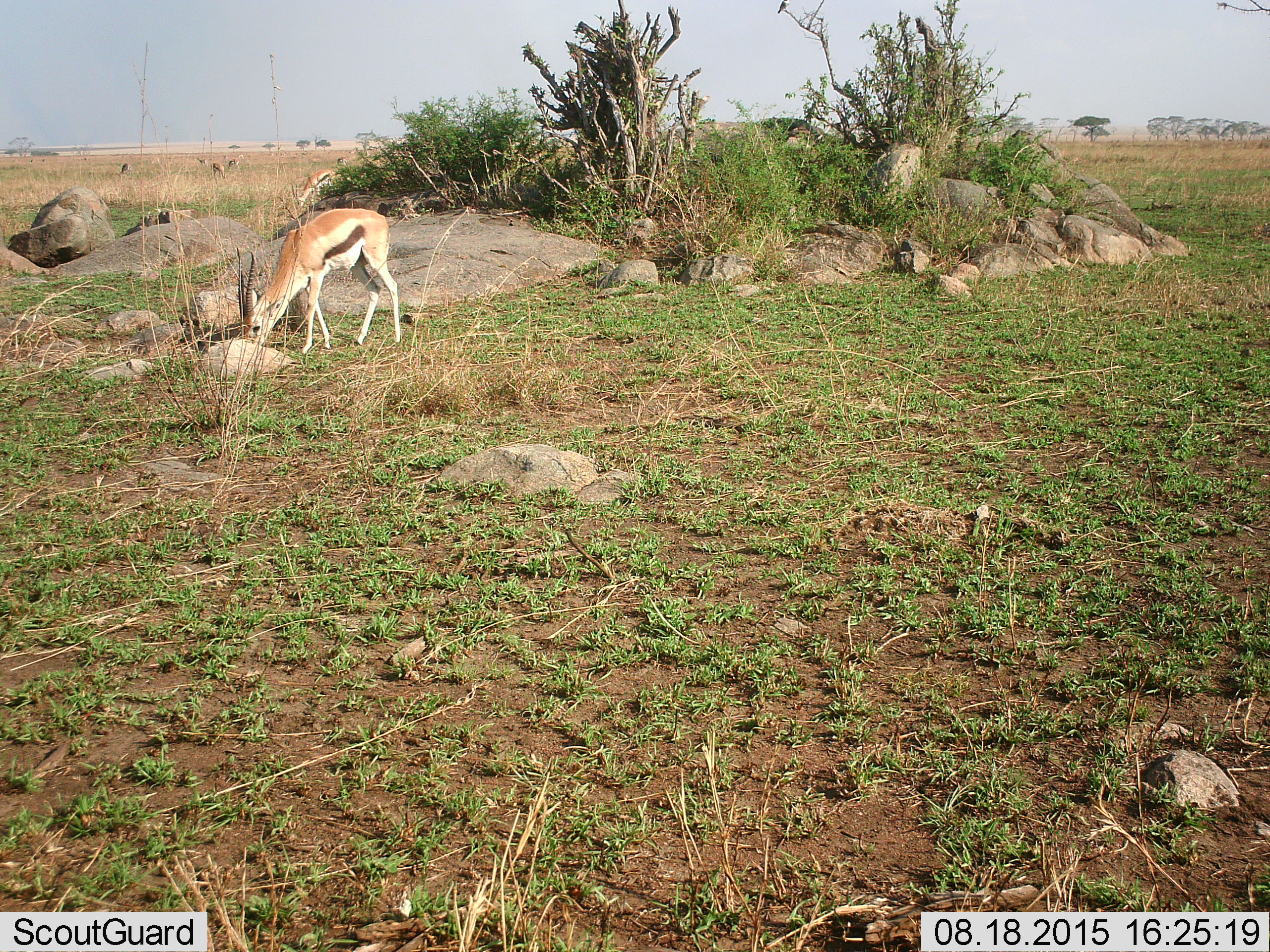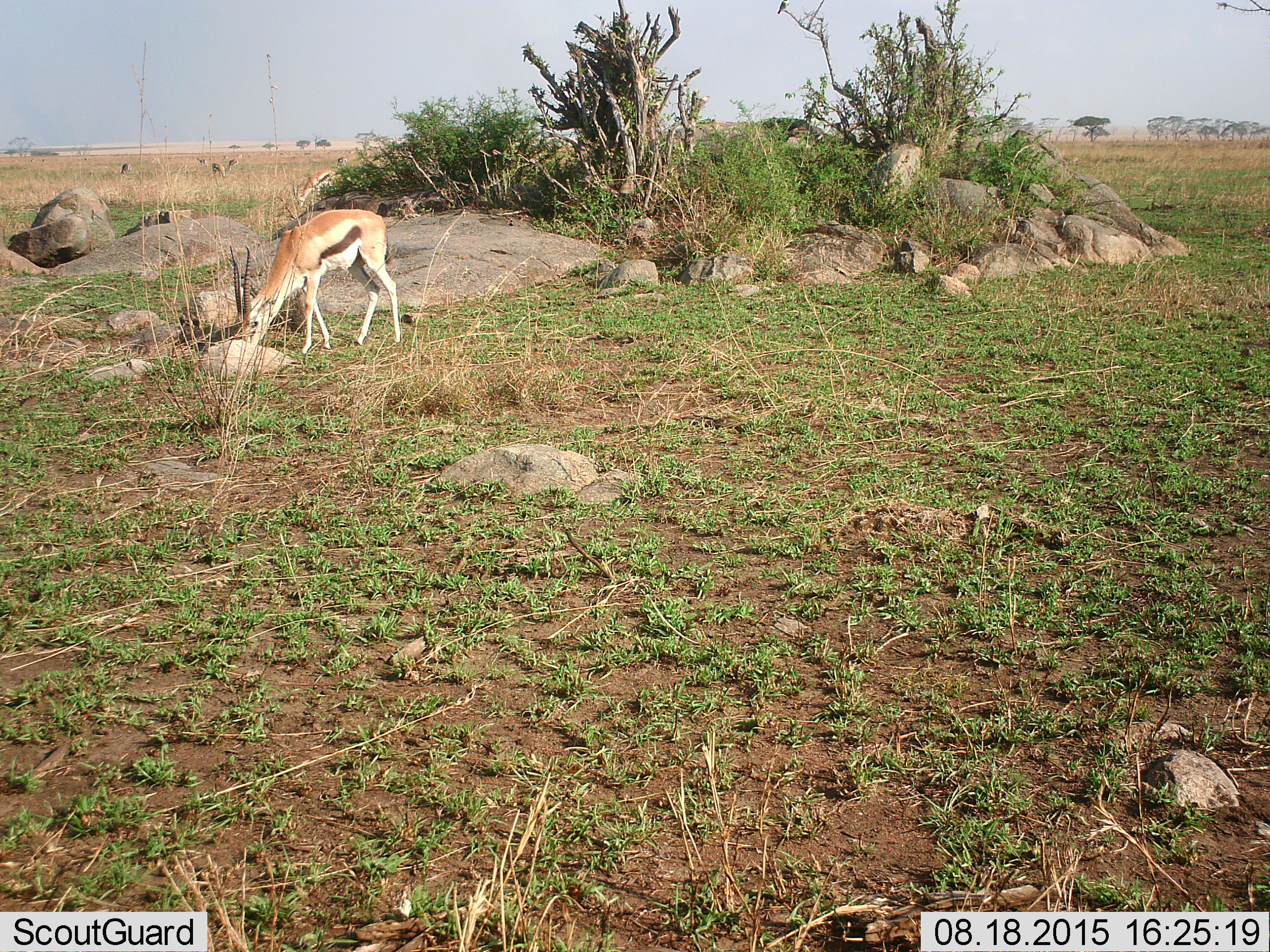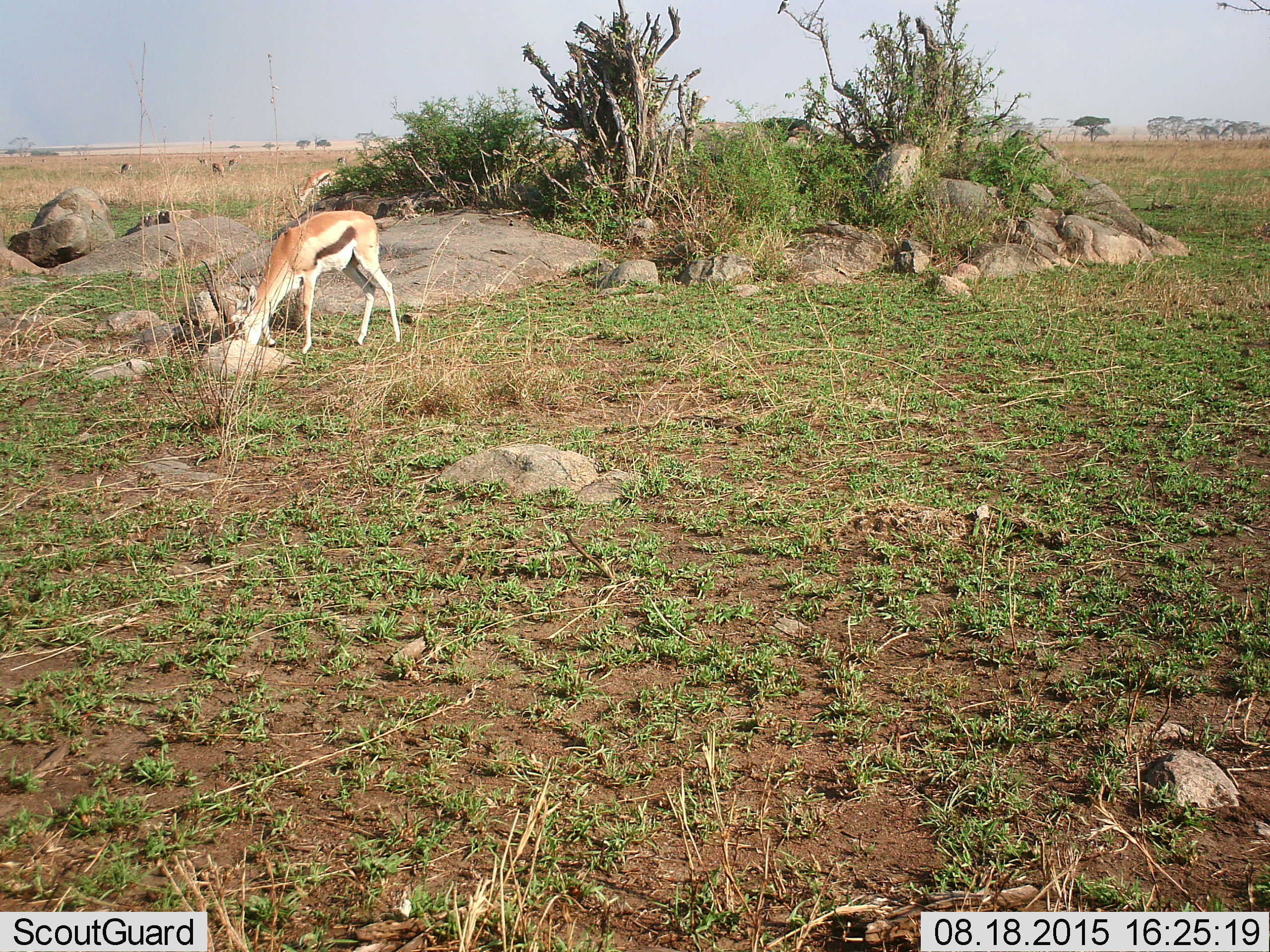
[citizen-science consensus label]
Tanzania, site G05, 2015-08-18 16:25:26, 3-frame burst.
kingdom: Animalia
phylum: Chordata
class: Mammalia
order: Artiodactyla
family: Bovidae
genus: Eudorcas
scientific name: Eudorcas thomsonii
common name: thomson's gazelle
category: gazellethomsons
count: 10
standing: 43%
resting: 0%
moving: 21%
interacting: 0%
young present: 14%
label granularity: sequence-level